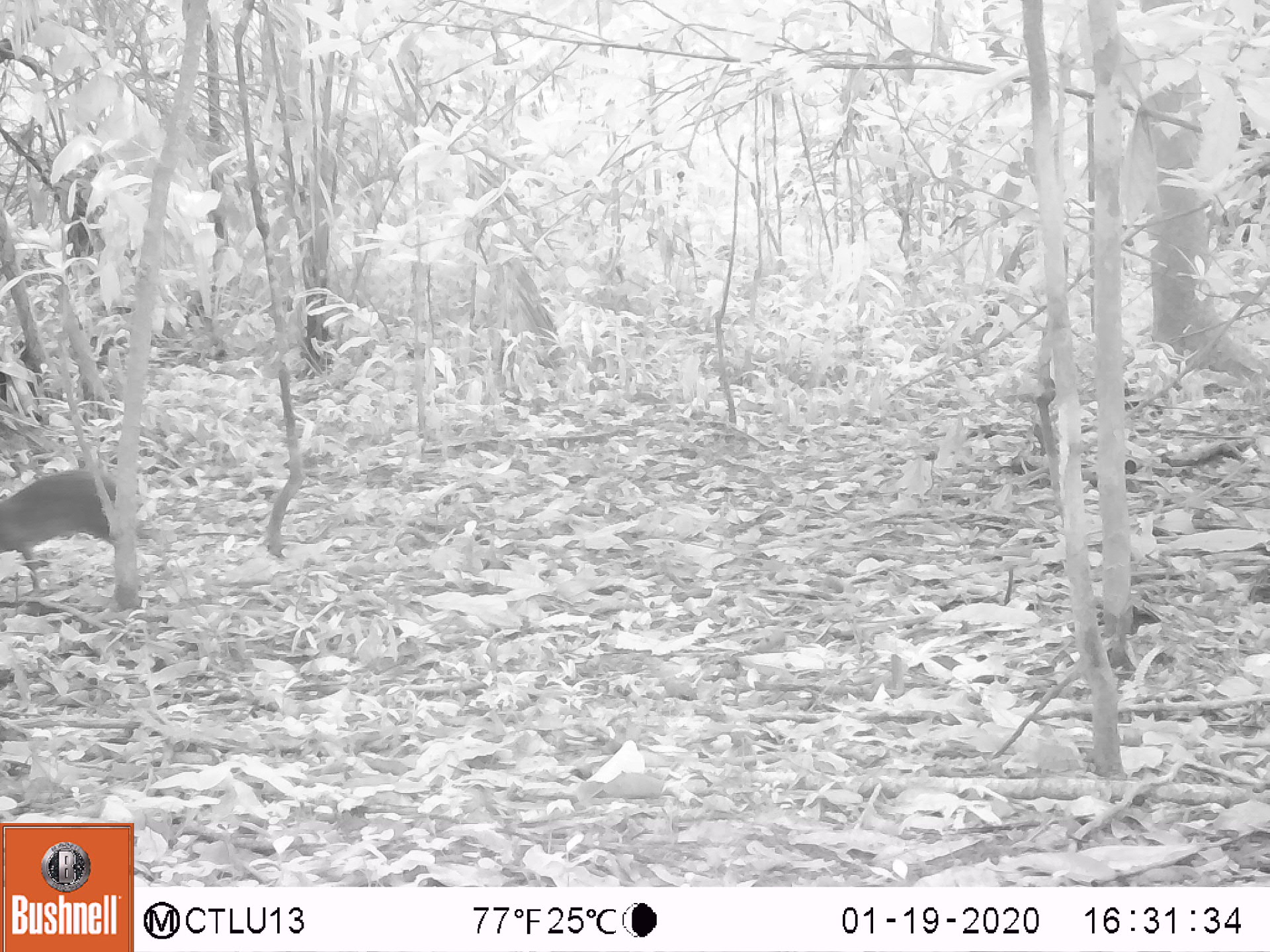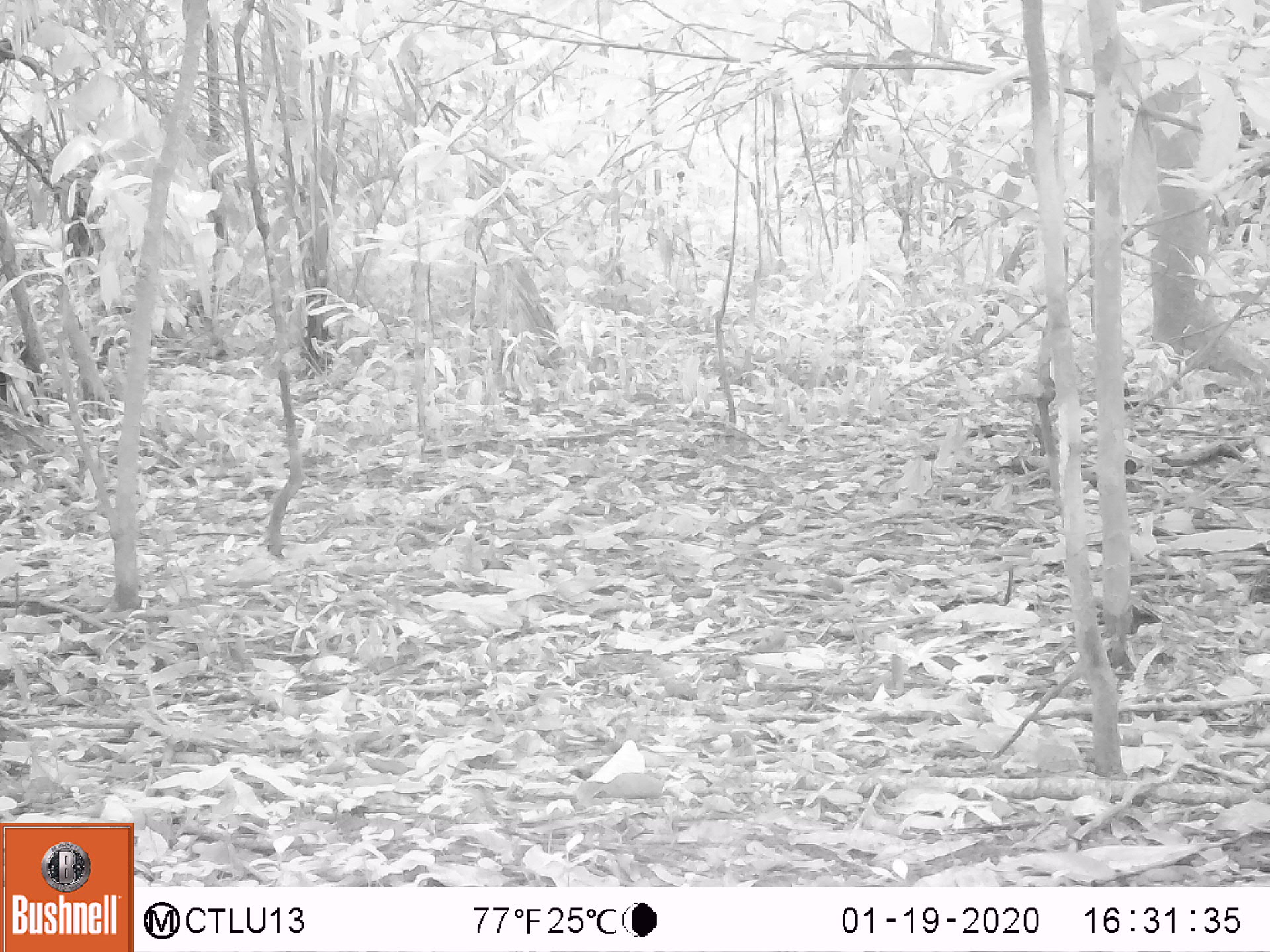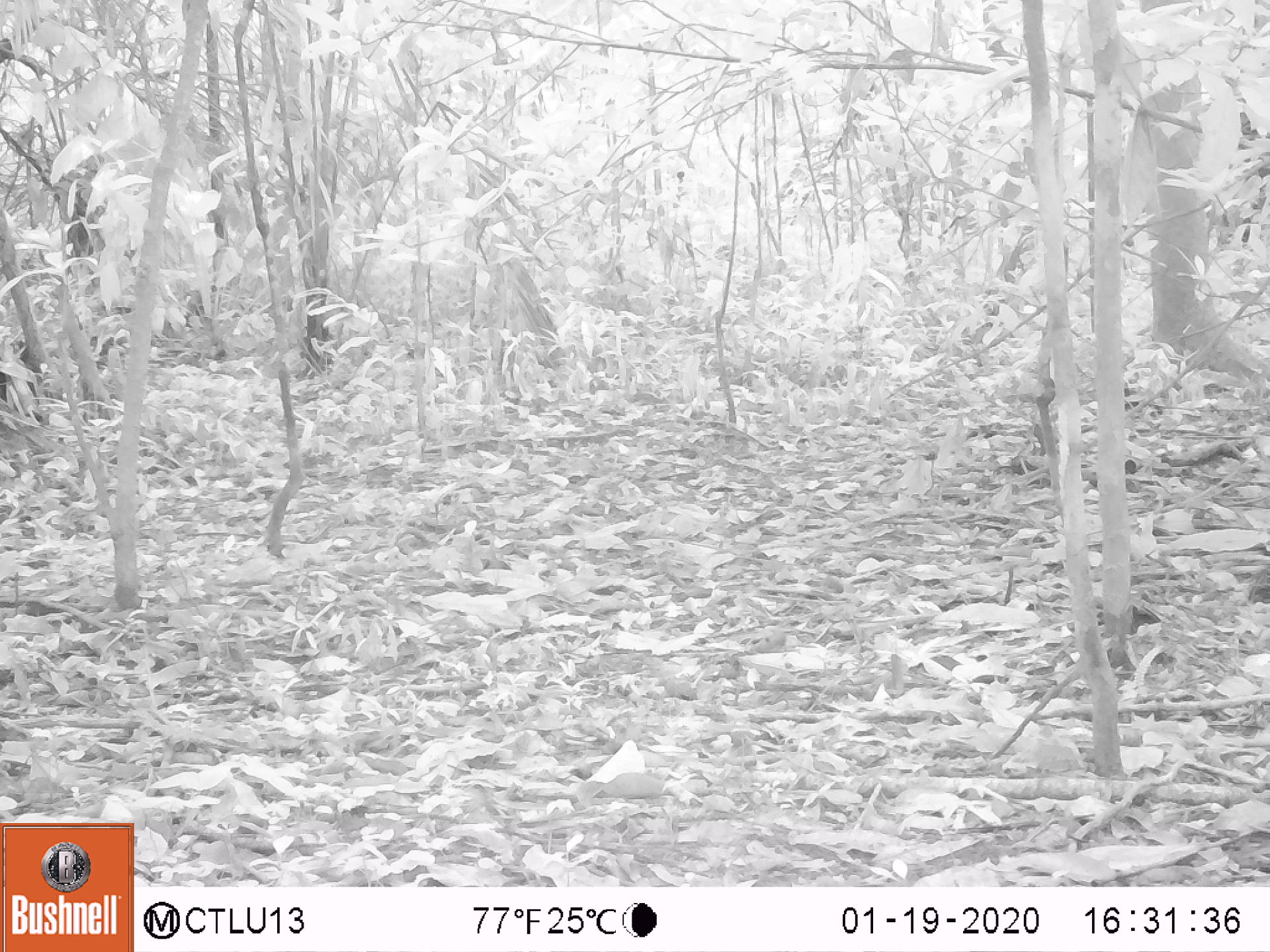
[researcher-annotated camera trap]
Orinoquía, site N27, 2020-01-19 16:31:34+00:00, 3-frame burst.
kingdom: Animalia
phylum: Chordata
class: Mammalia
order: Rodentia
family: Dasyproctidae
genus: Dasyprocta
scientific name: Dasyprocta fuliginosa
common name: black agouti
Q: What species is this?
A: Black agouti (Dasyprocta fuliginosa).